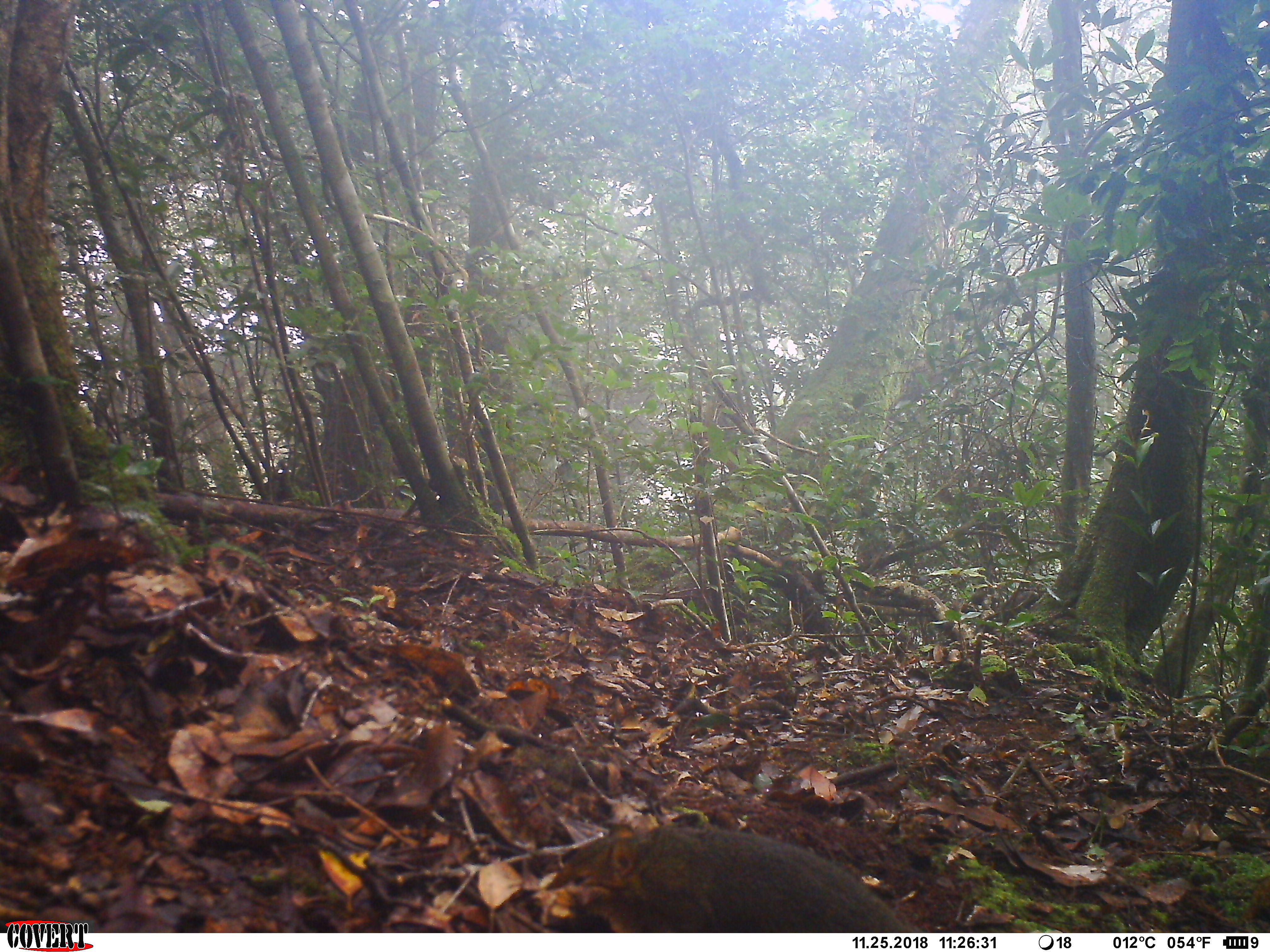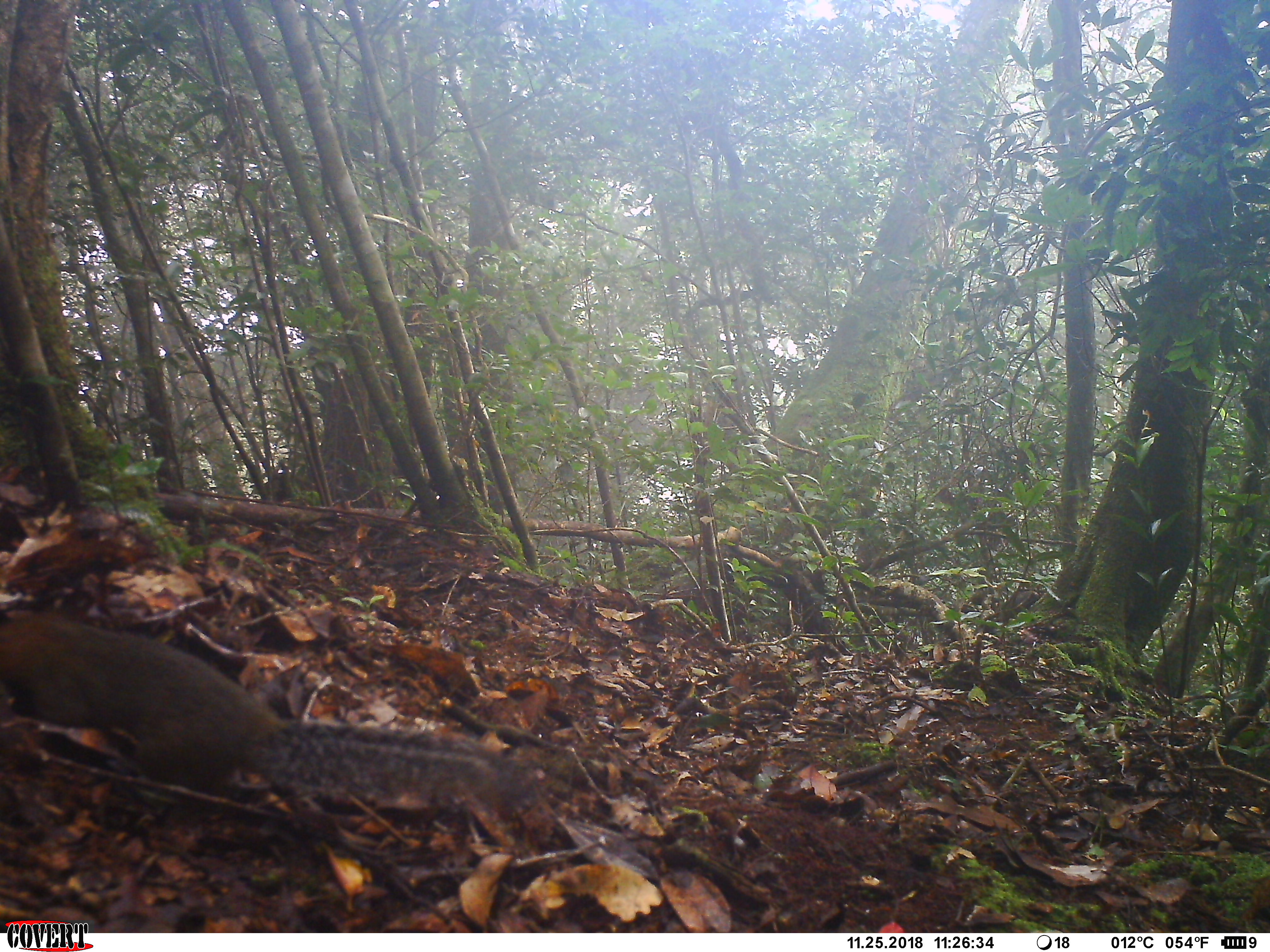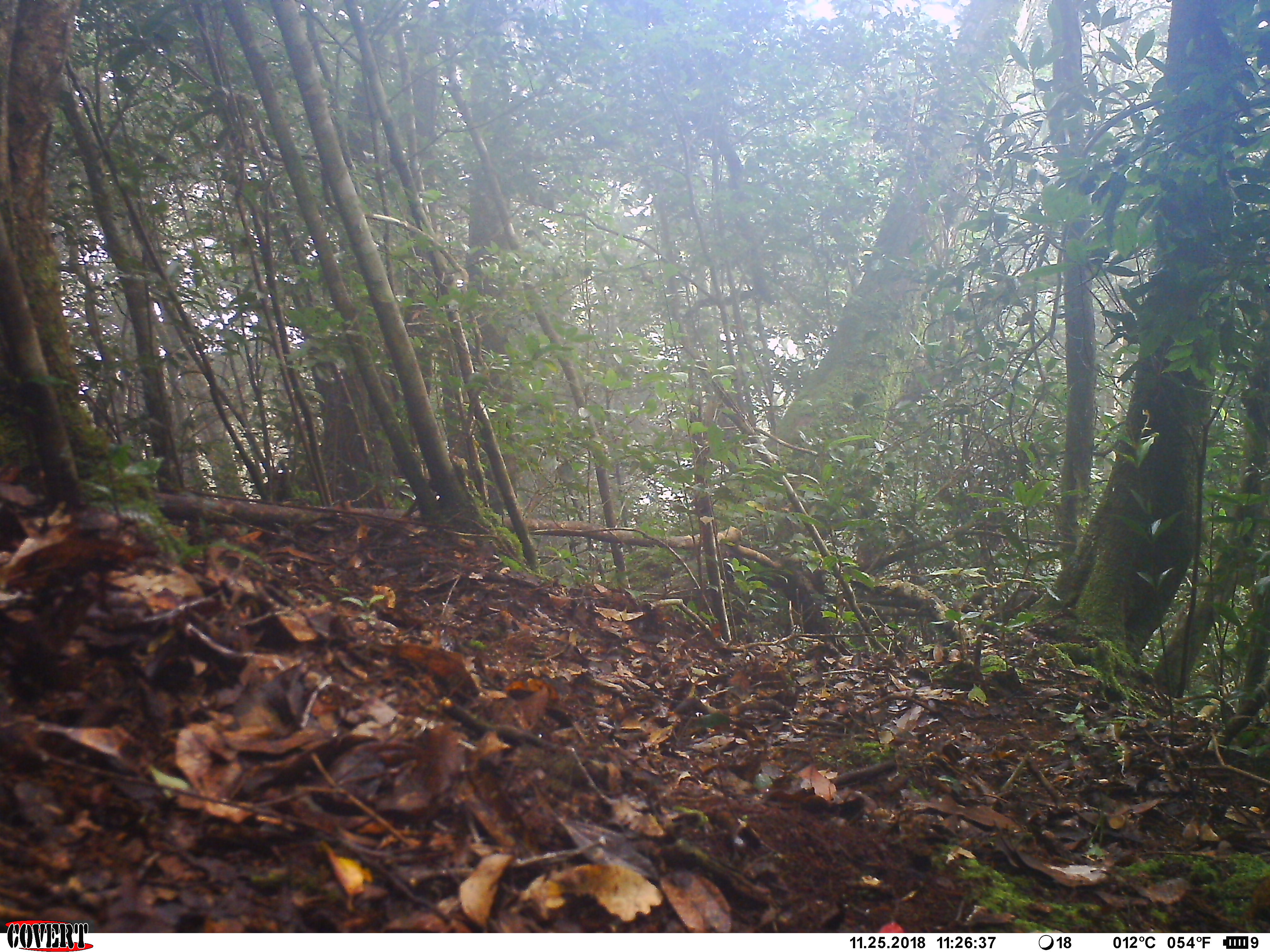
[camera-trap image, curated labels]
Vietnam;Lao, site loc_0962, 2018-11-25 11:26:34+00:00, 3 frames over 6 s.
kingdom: Animalia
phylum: Chordata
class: Mammalia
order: Rodentia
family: Sciuridae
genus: Dremomys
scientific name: Dremomys rufigenis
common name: red-cheeked squirrel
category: red cheeked squirrel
Red cheeked squirrel (red-cheeked squirrel) (Dremomys rufigenis). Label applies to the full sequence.